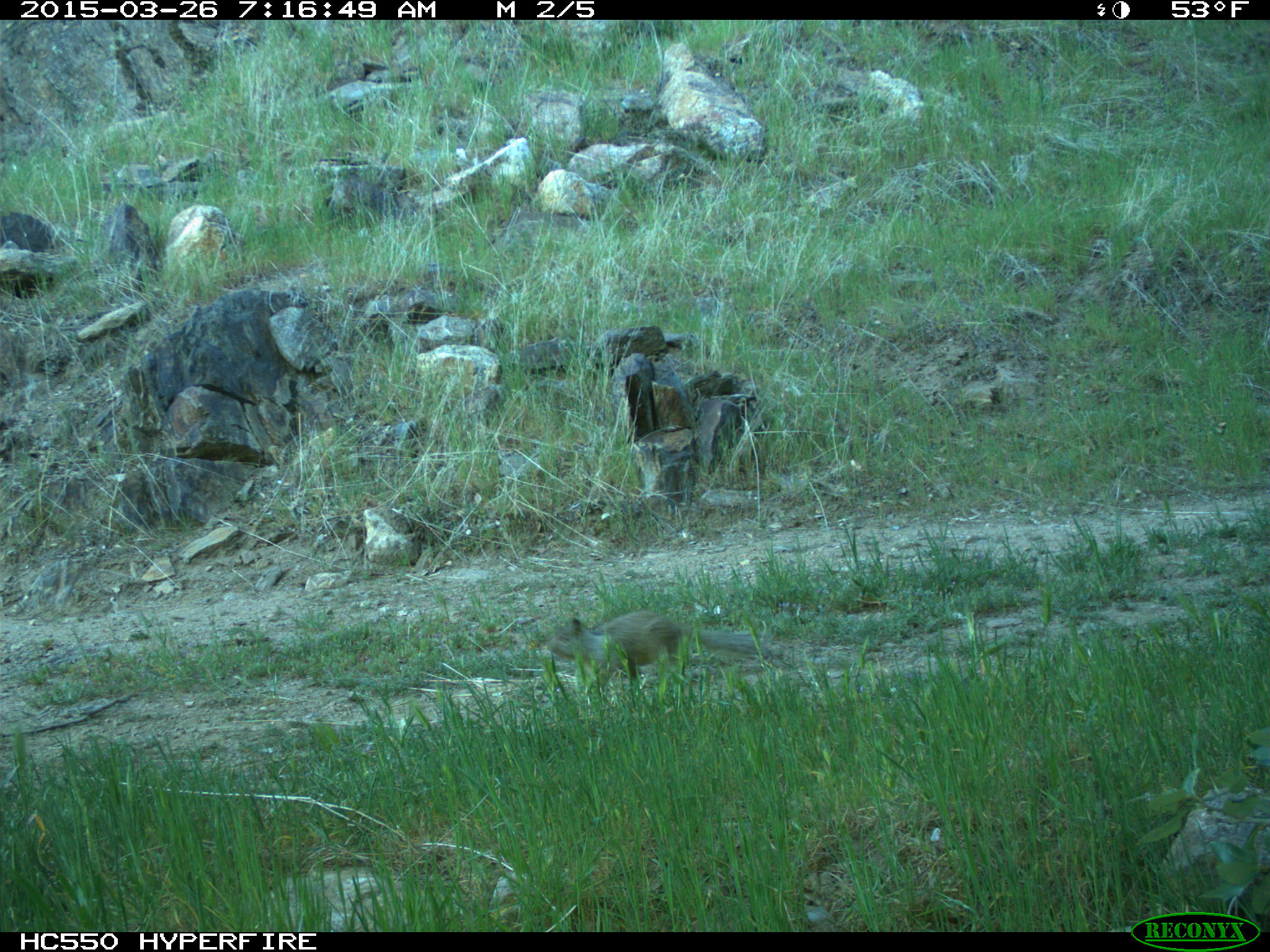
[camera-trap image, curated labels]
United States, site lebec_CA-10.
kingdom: Animalia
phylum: Chordata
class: Mammalia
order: Rodentia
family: Sciuridae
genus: Otospermophilus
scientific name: Otospermophilus beecheyi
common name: california ground squirrel